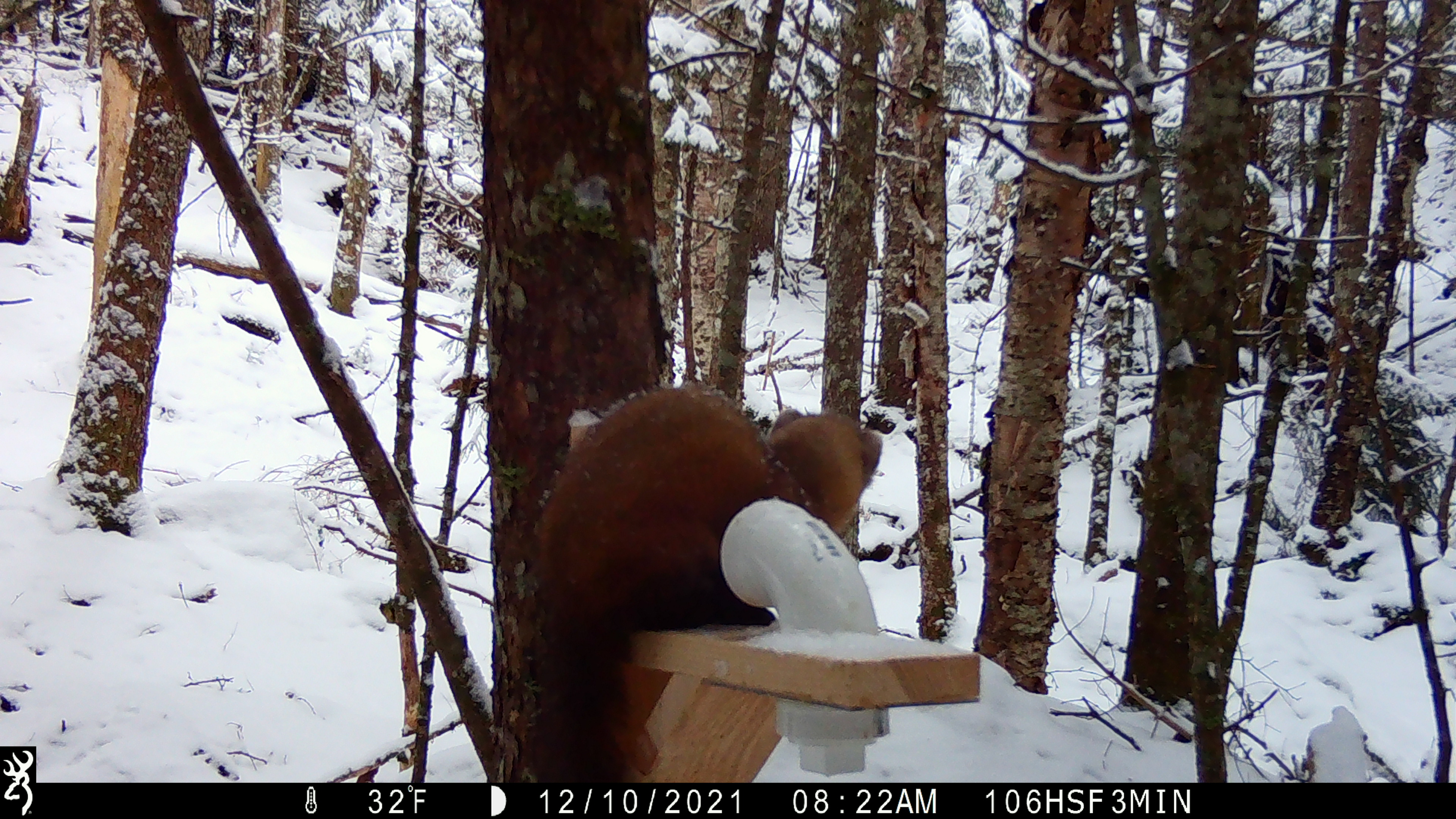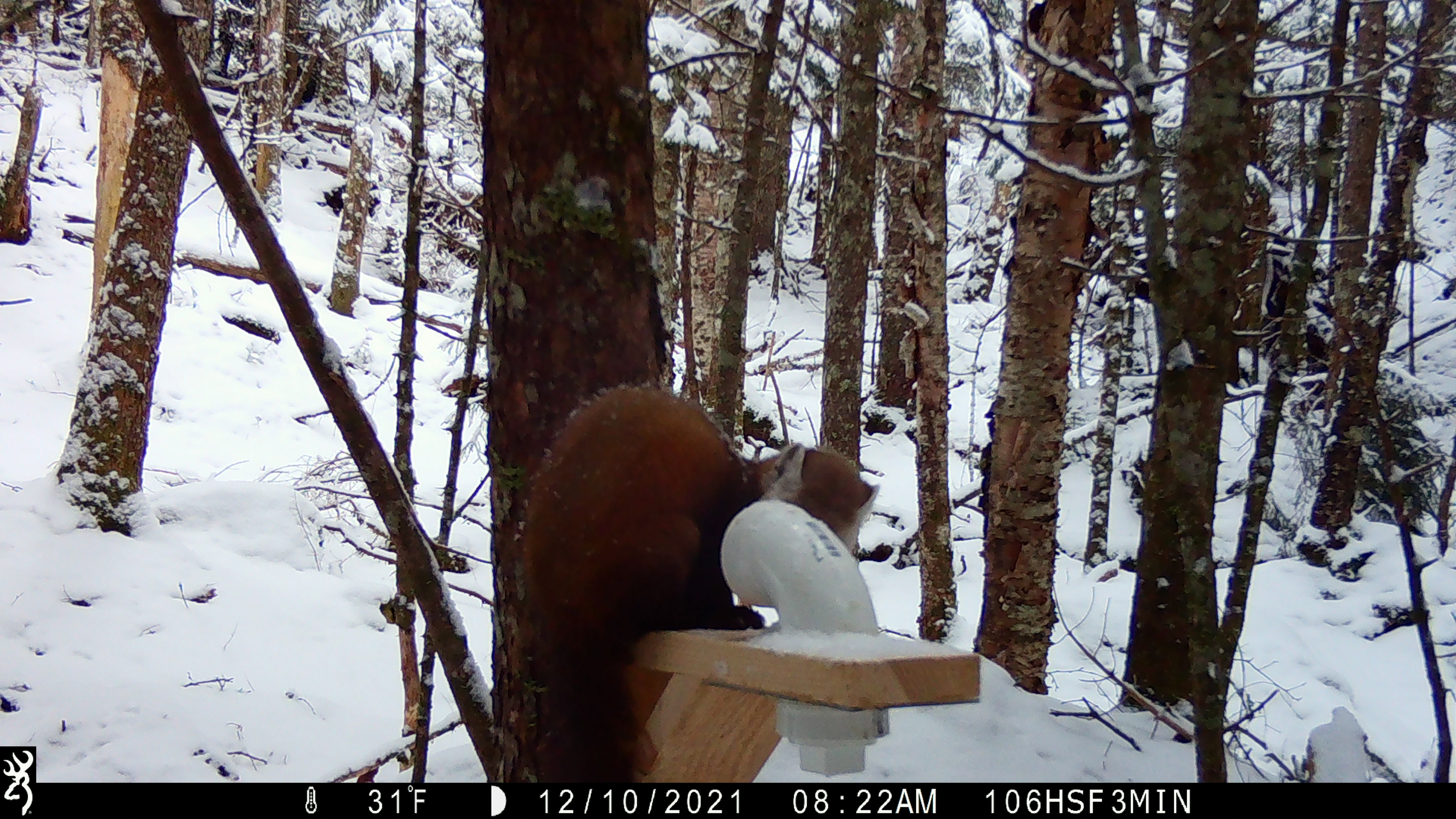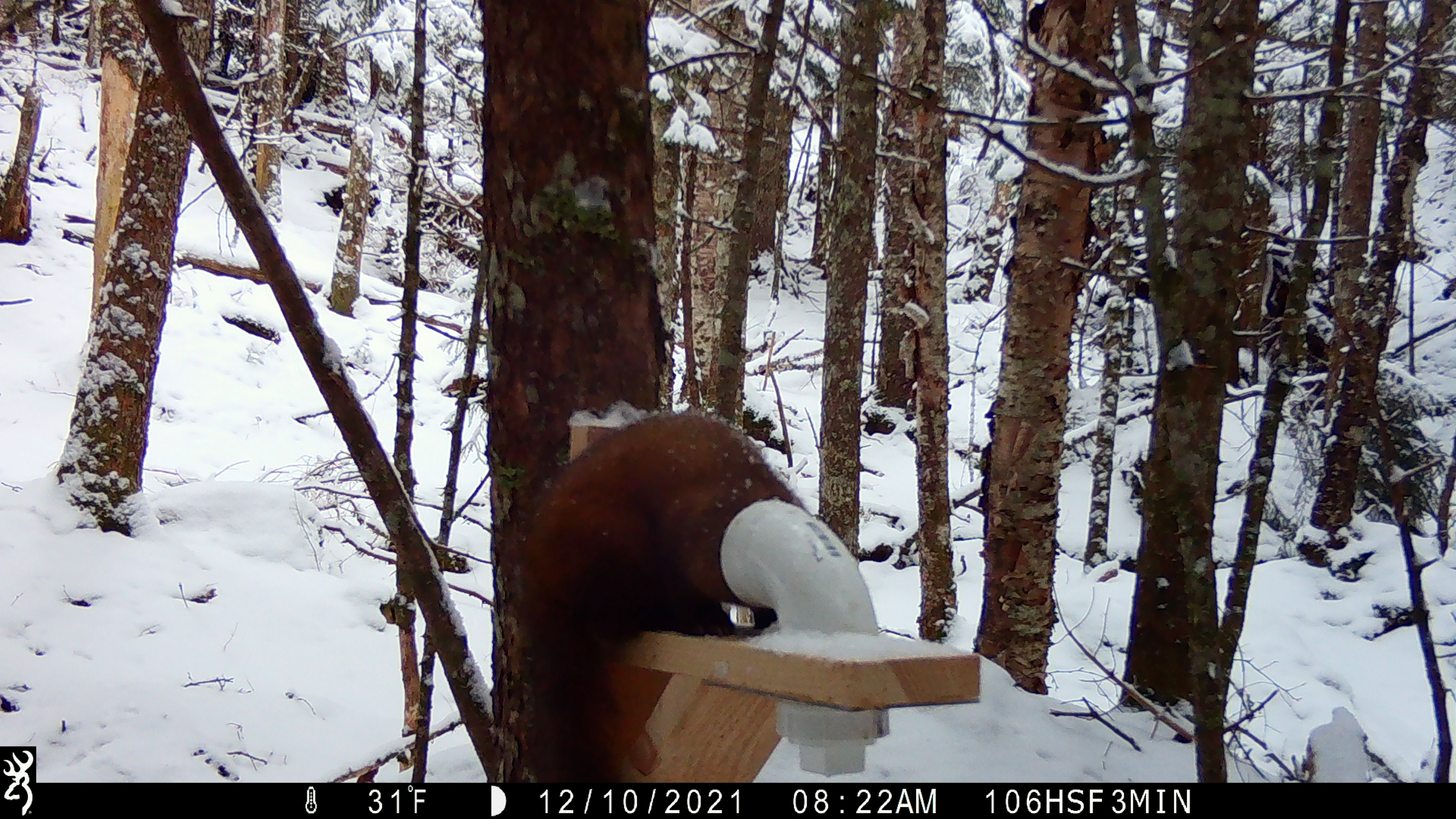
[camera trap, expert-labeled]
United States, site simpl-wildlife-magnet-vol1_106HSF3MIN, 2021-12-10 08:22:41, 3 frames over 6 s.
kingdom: Animalia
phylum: Chordata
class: Mammalia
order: Carnivora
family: Mustelidae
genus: Martes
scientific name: Martes americana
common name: american marten